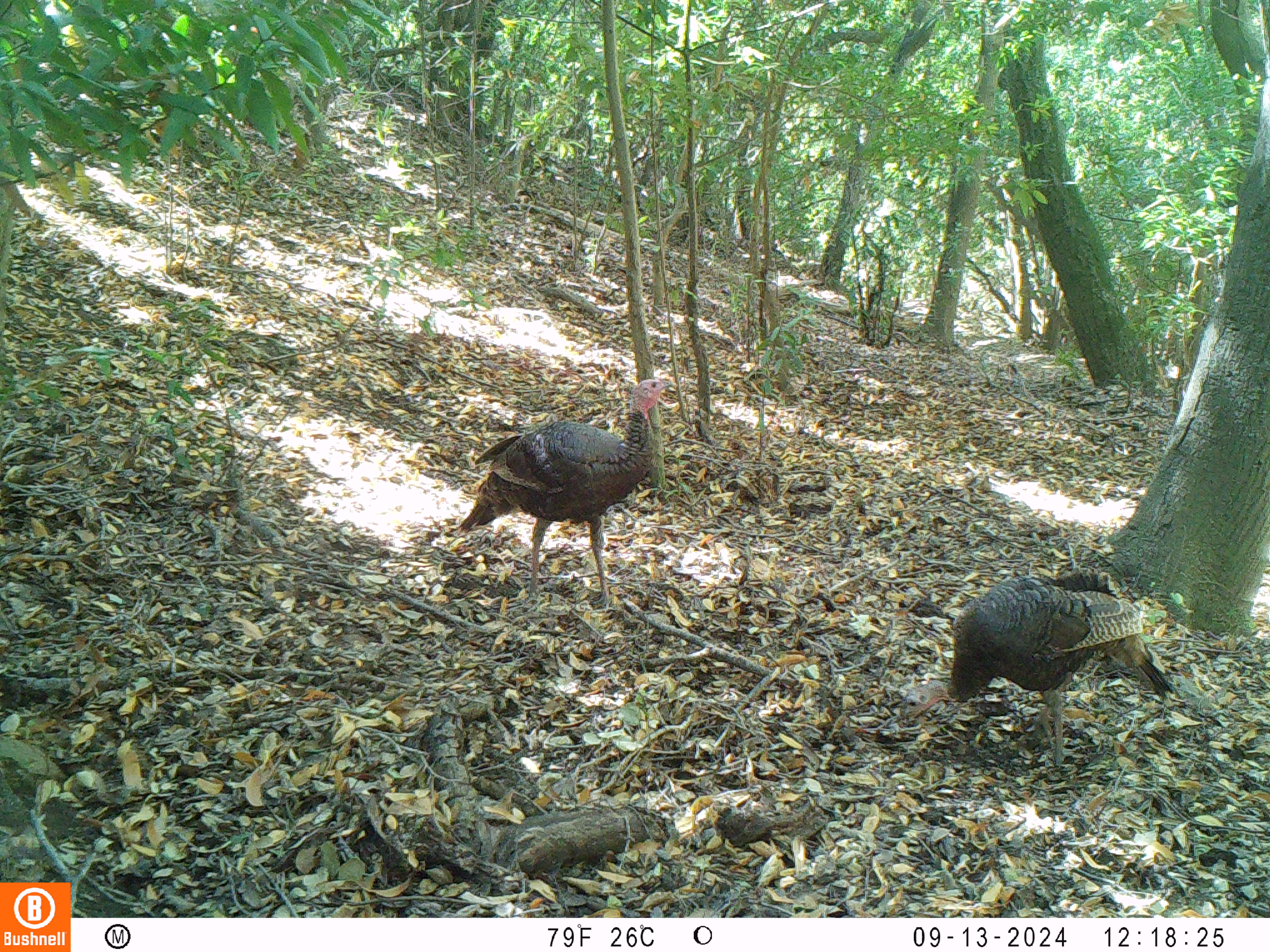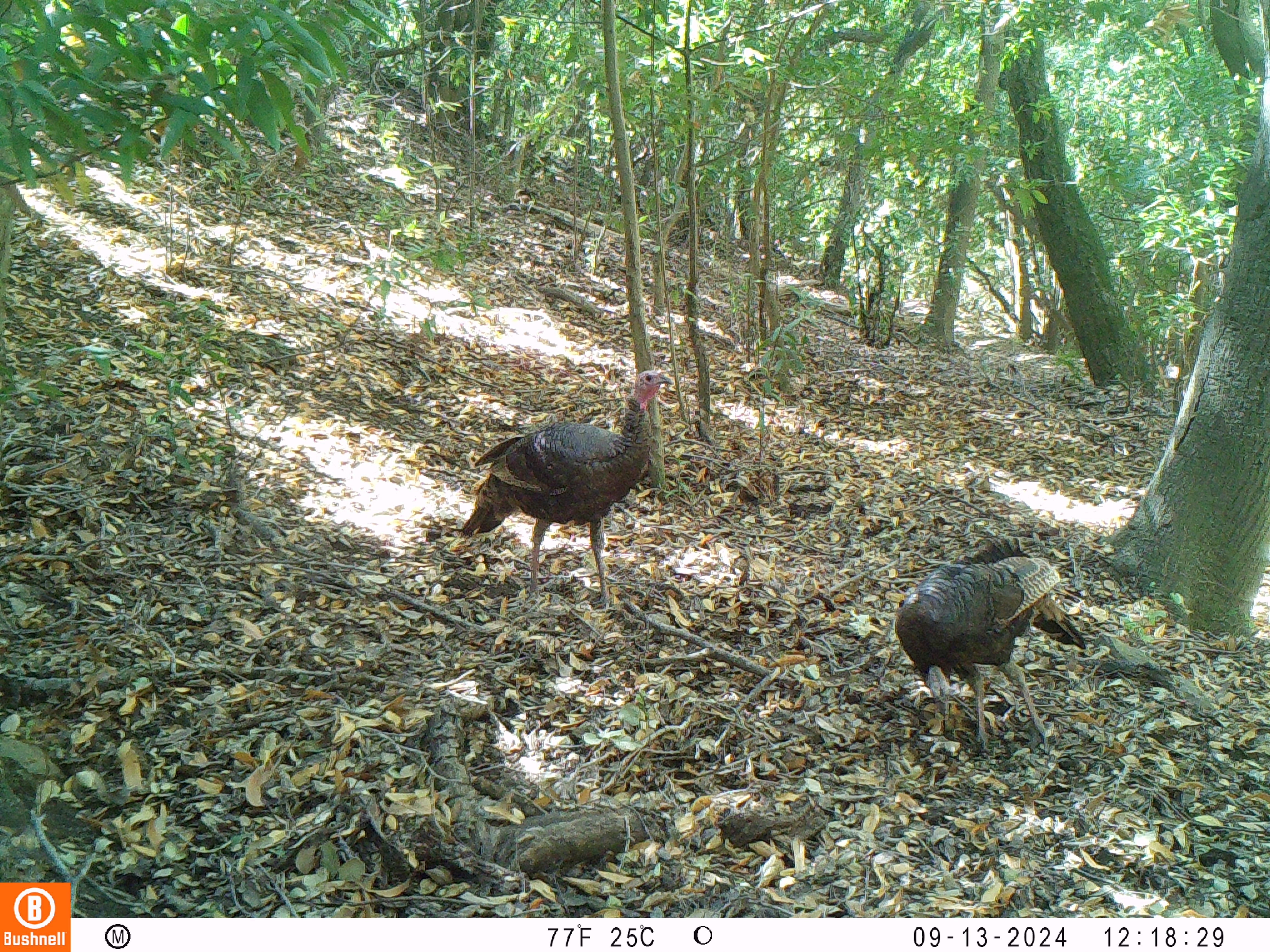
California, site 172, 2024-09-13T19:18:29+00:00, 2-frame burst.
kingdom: Animalia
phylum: Chordata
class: Aves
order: Galliformes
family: Phasianidae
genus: Meleagris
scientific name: Meleagris gallopavo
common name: turkey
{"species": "turkey (Meleagris gallopavo)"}